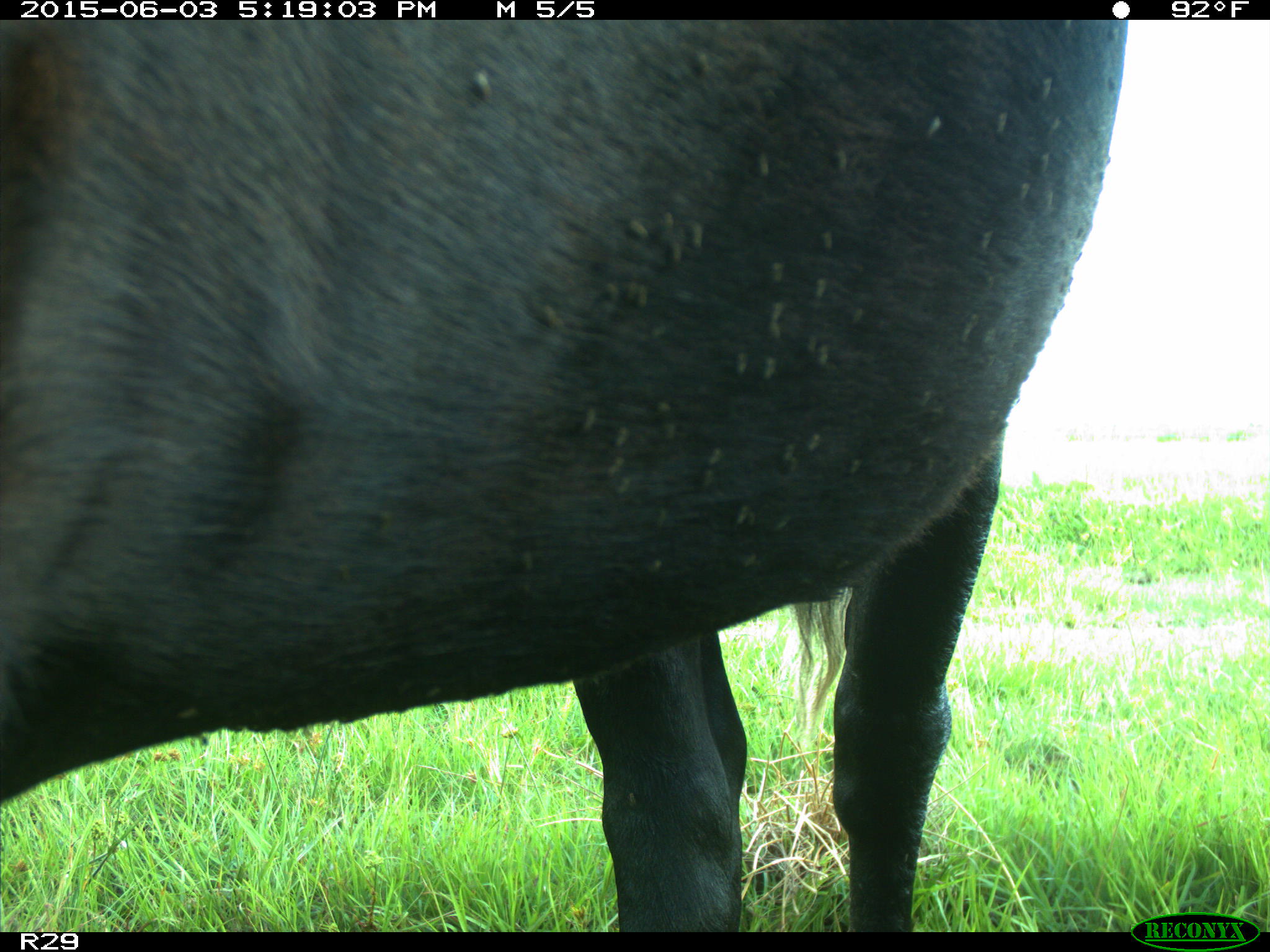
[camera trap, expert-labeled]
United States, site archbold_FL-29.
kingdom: Animalia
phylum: Chordata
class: Mammalia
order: Artiodactyla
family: Bovidae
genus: Bos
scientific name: Bos taurus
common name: domestic cow